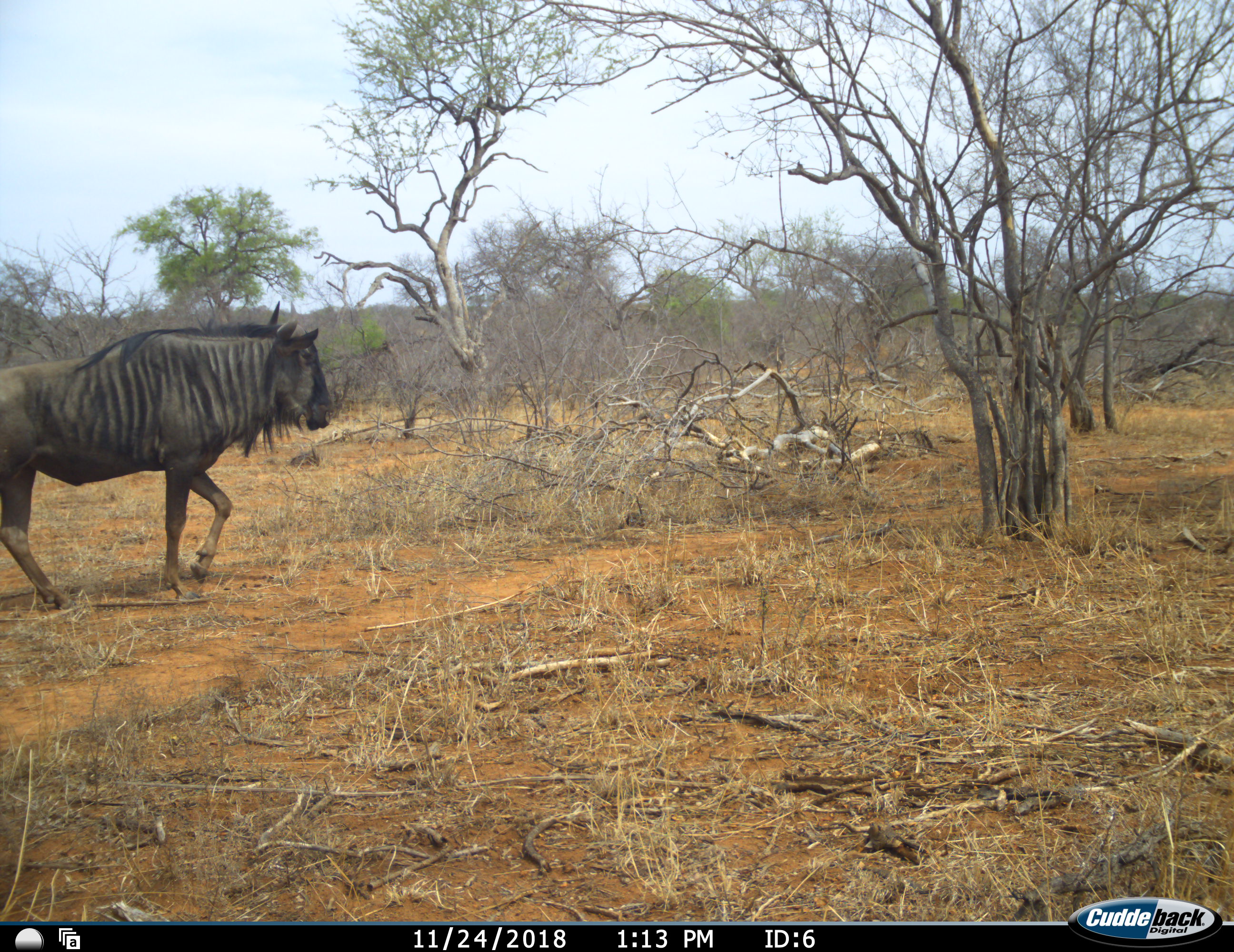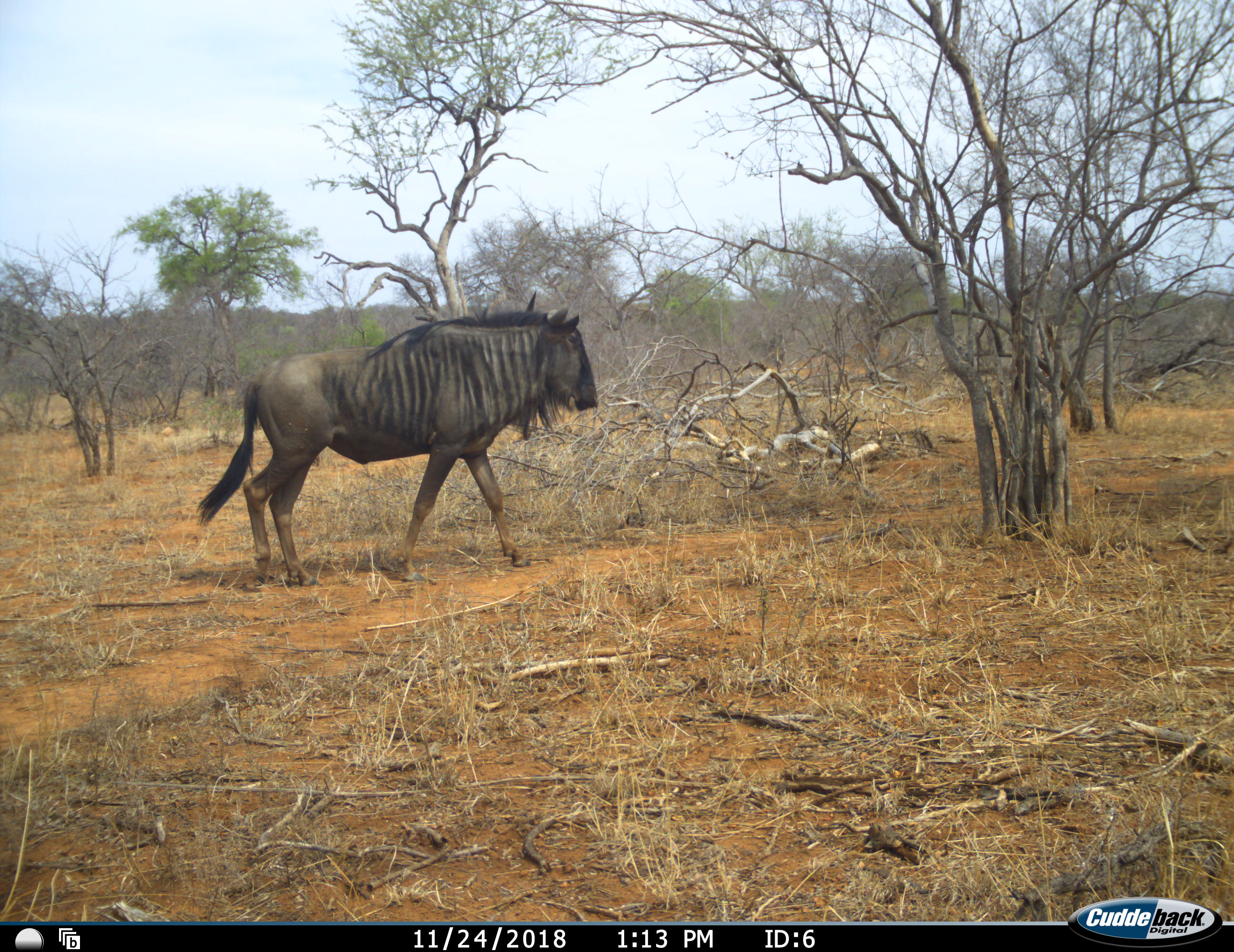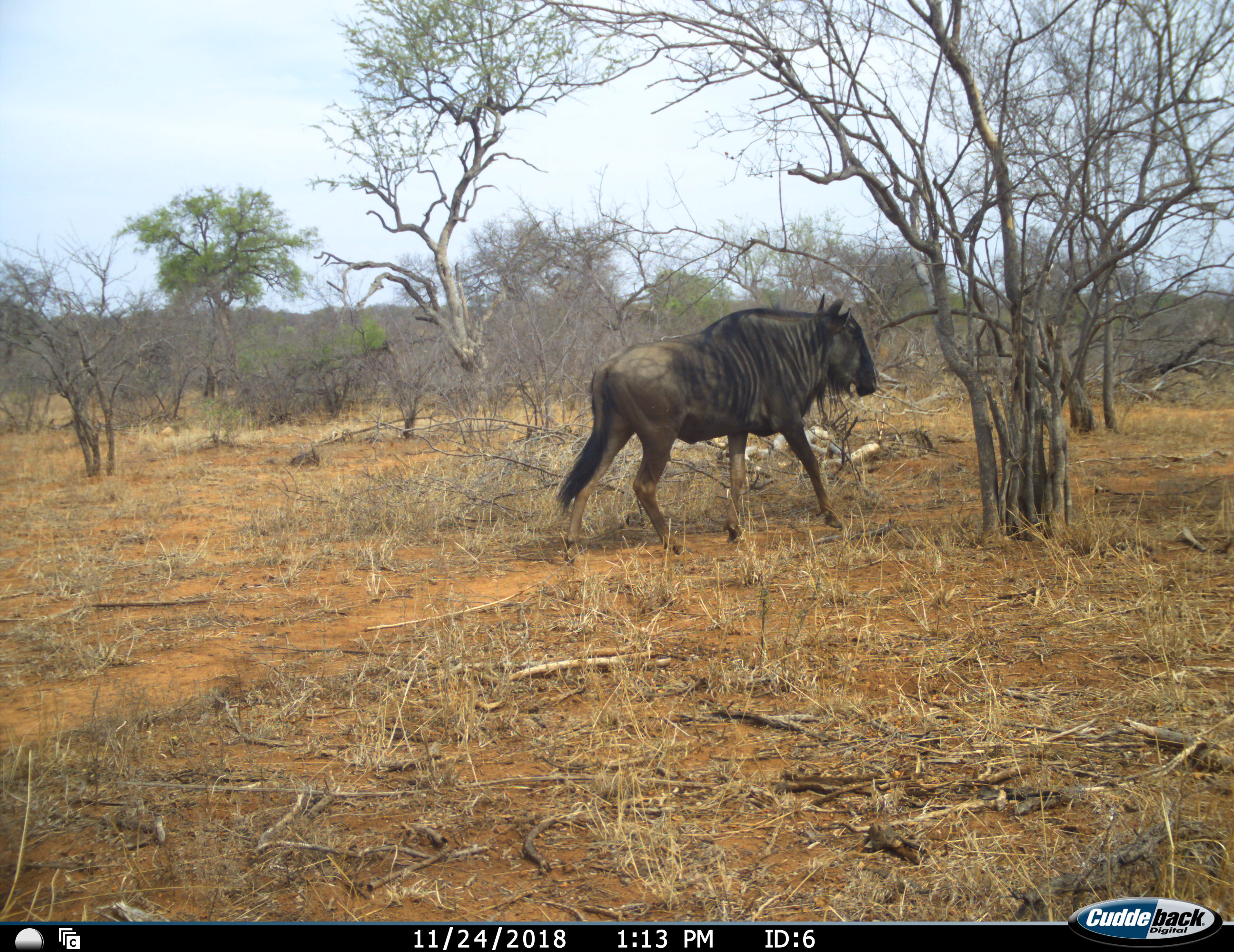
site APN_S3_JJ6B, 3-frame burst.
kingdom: Animalia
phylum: Chordata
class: Mammalia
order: Artiodactyla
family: Bovidae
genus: Connochaetes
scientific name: Connochaetes taurinus taurinus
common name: blue wildebeest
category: wildebeestblue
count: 1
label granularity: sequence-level